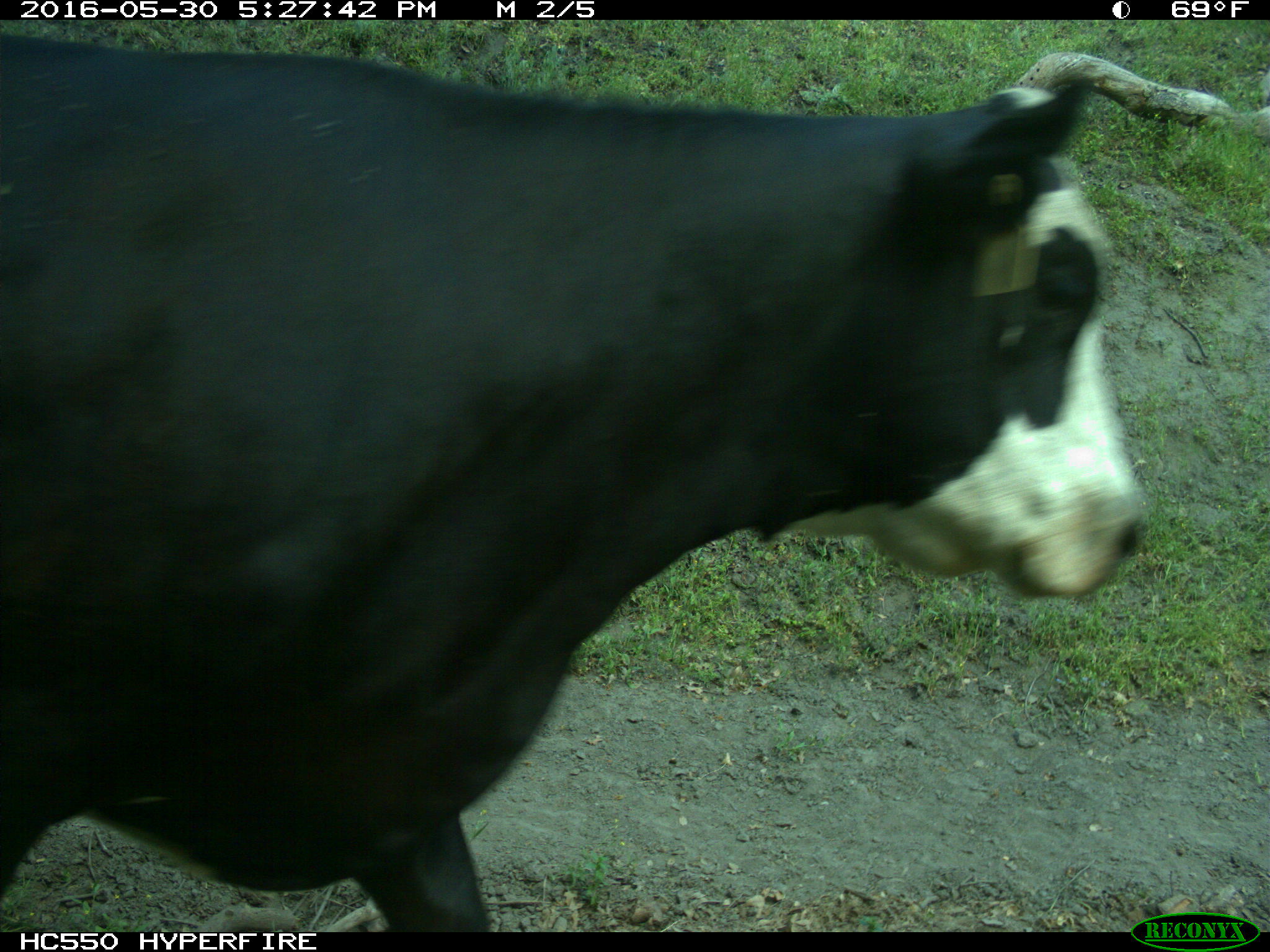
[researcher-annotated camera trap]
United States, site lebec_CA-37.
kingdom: Animalia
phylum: Chordata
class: Mammalia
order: Artiodactyla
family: Bovidae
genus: Bos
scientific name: Bos taurus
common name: domestic cow